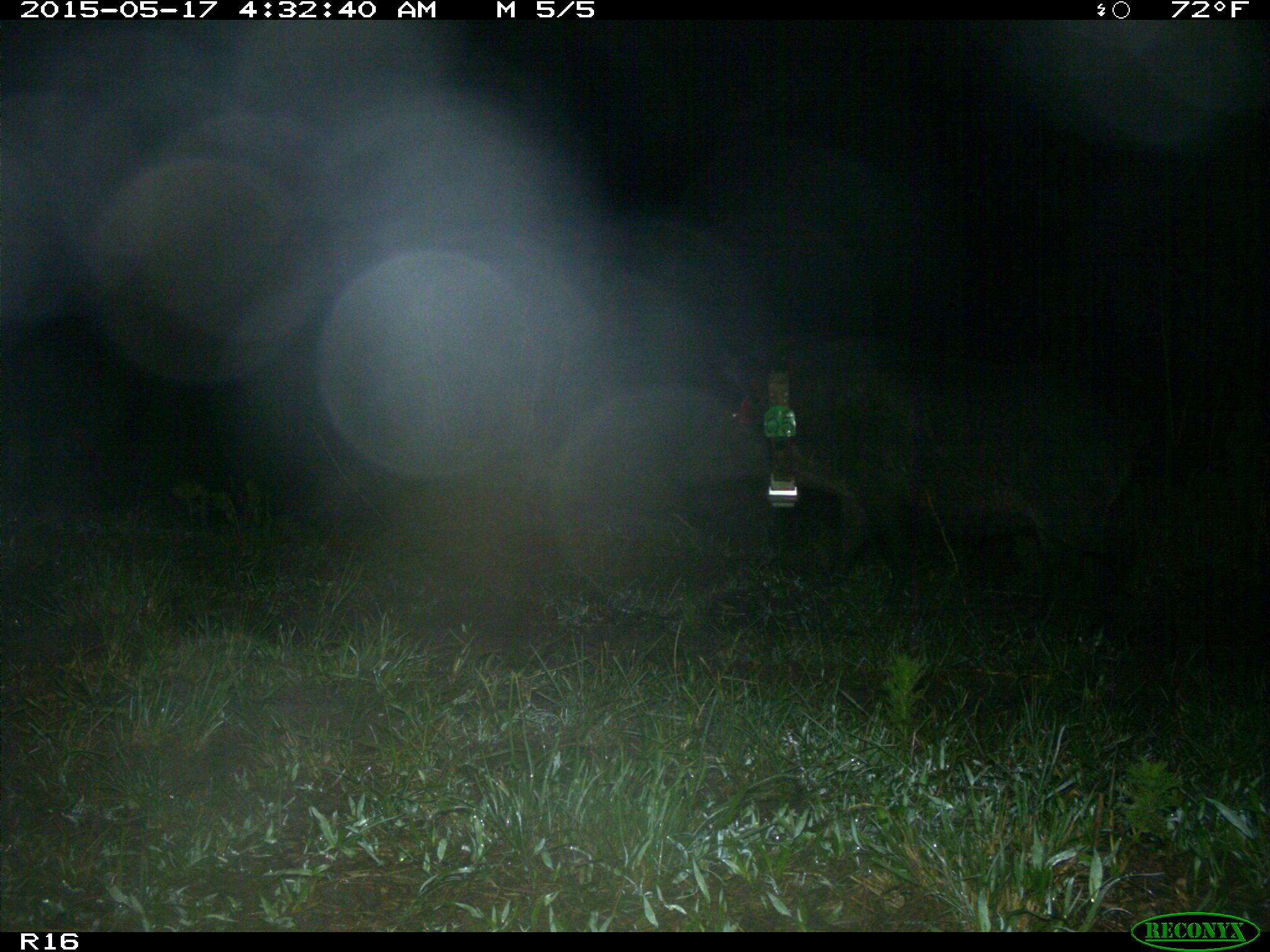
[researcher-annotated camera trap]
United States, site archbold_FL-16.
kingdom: Animalia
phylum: Chordata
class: Mammalia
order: Artiodactyla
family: Suidae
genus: Sus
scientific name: Sus scrofa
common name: wild boar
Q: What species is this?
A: Sus scrofa (wild boar).